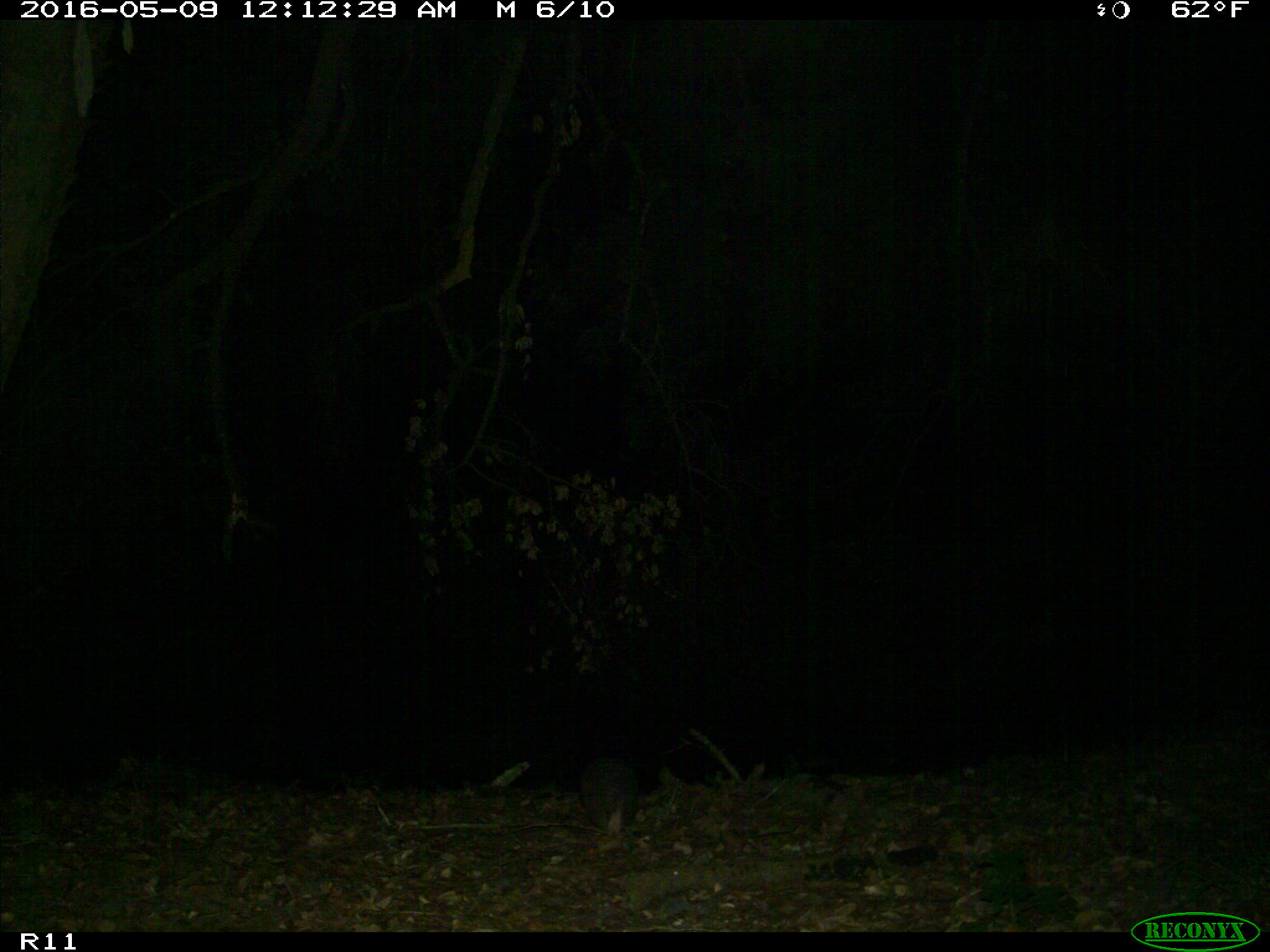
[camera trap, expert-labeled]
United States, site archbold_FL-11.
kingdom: Animalia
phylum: Chordata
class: Mammalia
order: Cingulata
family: Dasypodidae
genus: Dasypus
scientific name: Dasypus novemcinctus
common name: nine-banded armadillo